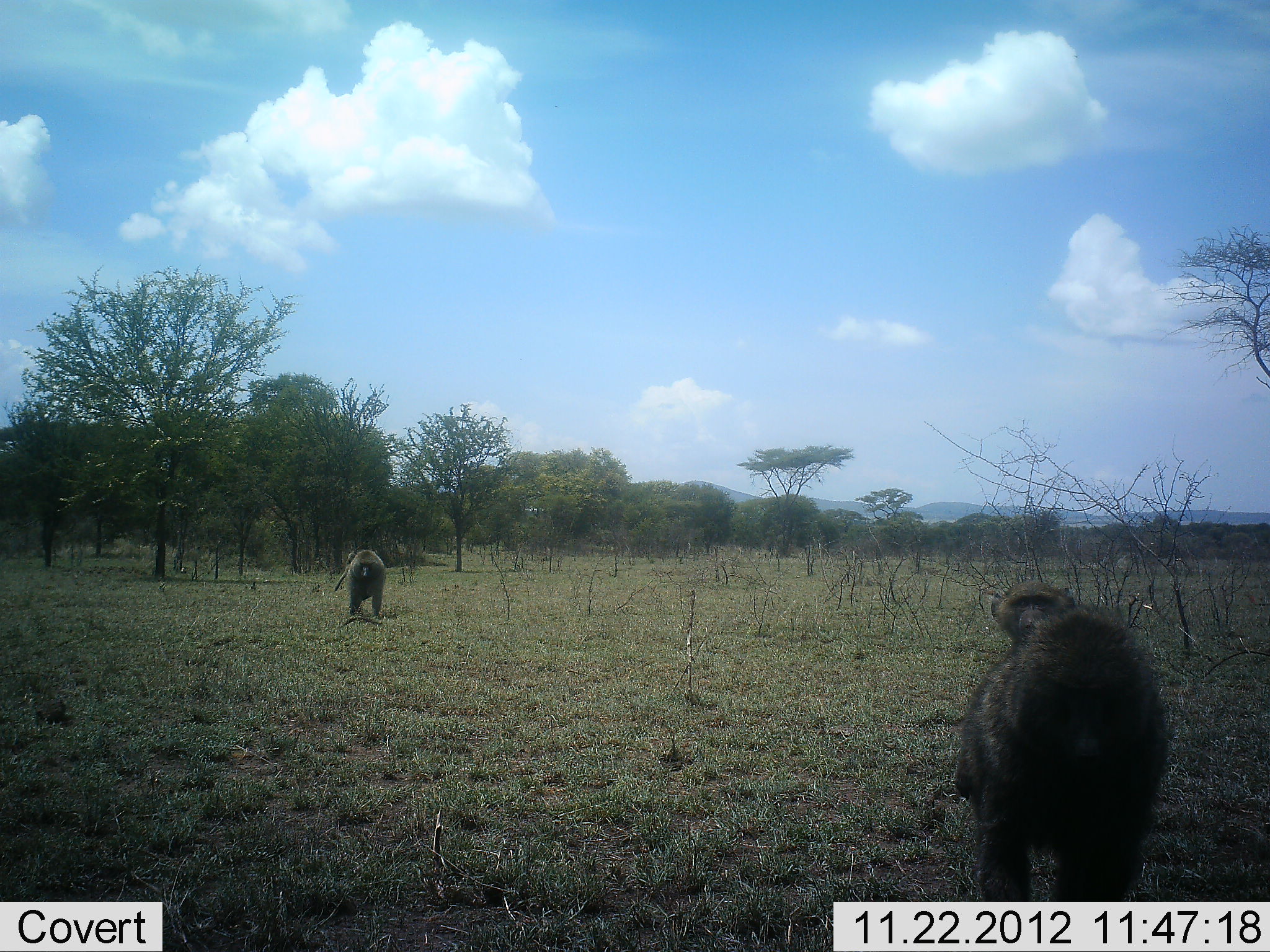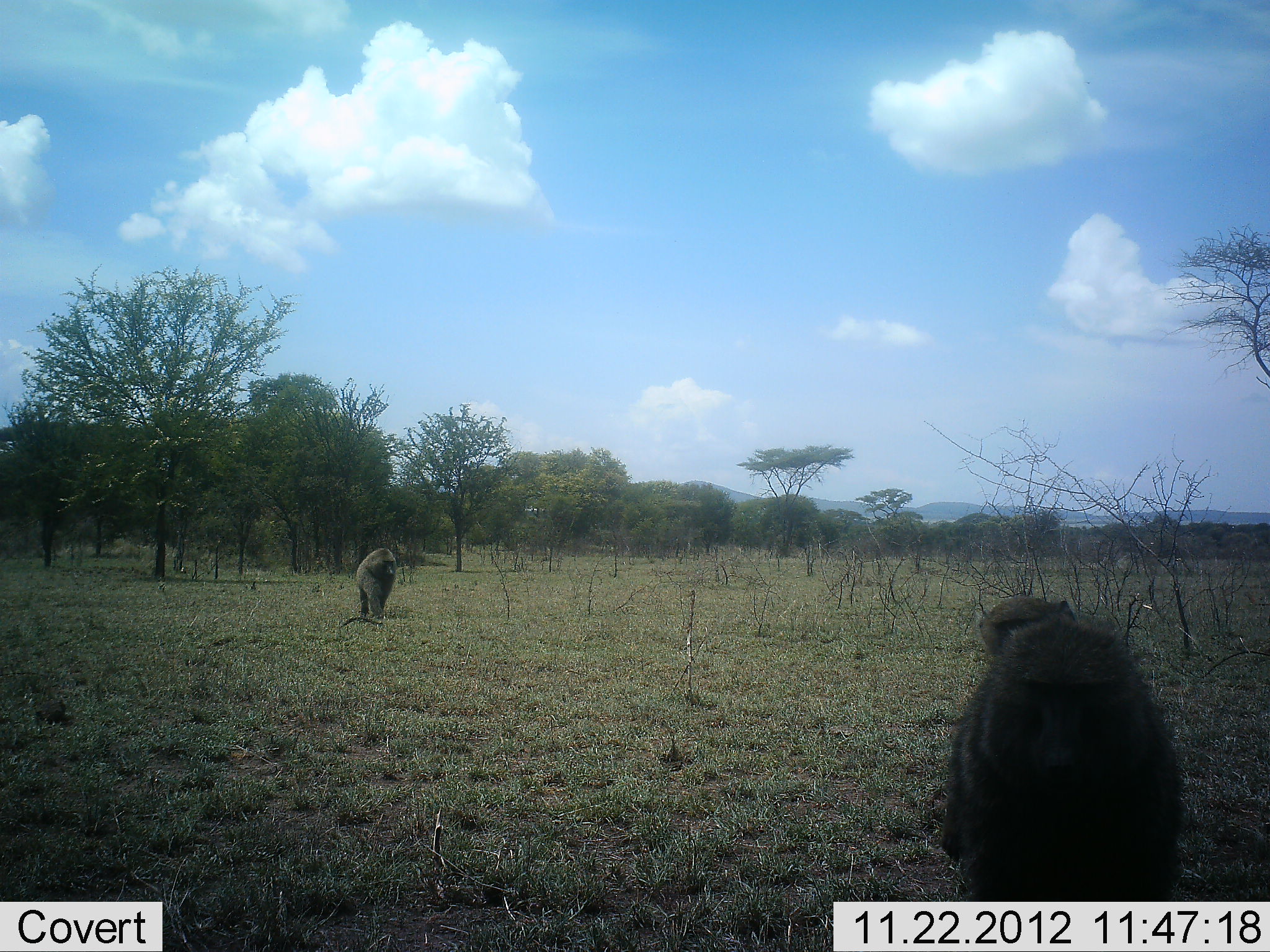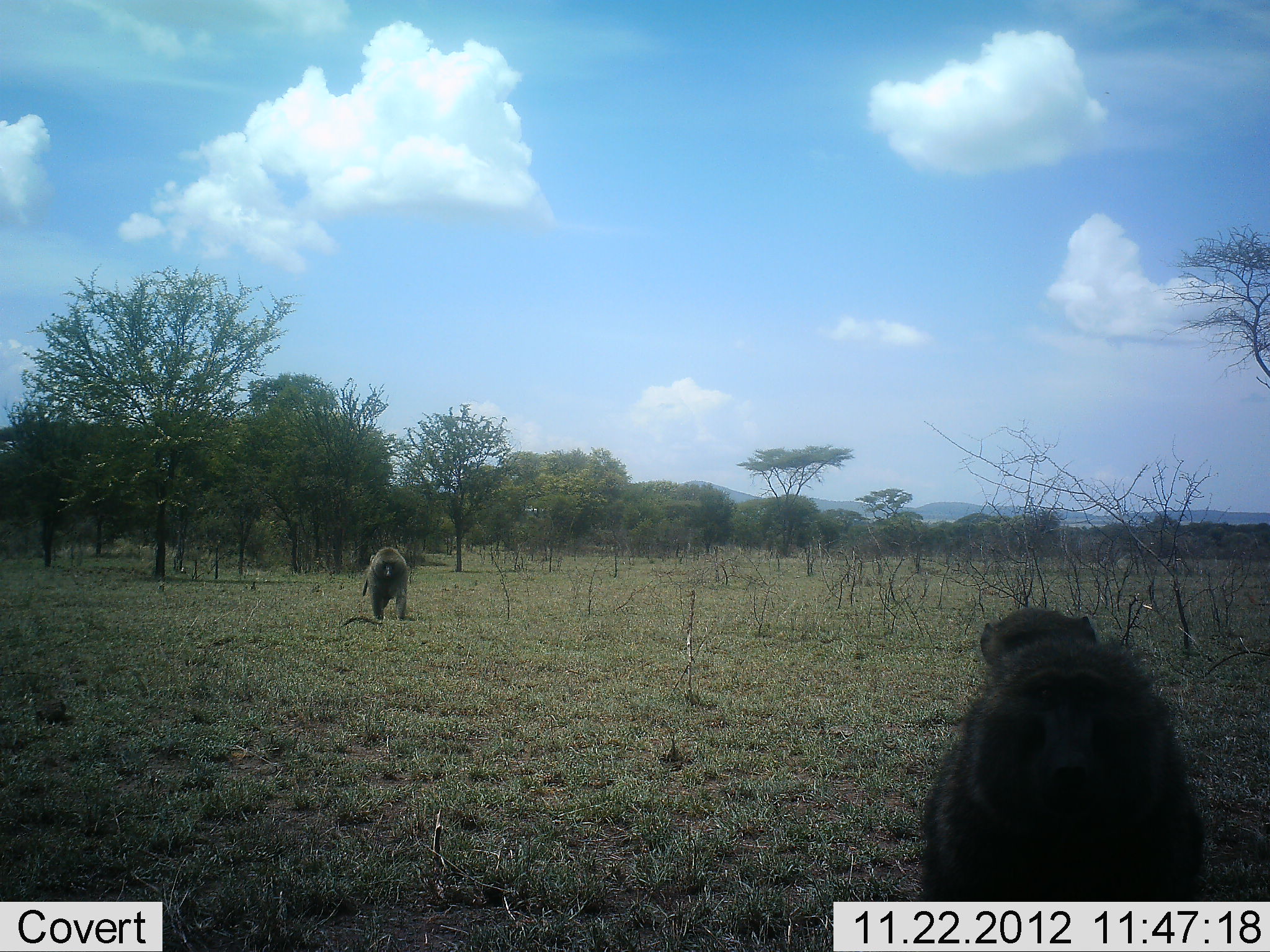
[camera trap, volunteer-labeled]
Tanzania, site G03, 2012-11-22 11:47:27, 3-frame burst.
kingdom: Animalia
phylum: Chordata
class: Mammalia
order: Primates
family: Cercopithecidae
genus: Papio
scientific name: Papio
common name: baboon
Baboon (Papio), count 3. Behavior (volunteer vote fractions): standing 9%, resting 9%, moving 86%, interacting 18%. Young present (vote fraction): 59%. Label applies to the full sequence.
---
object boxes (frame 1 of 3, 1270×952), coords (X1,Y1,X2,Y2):
animal: (951,578,1177,901); (344,543,387,621)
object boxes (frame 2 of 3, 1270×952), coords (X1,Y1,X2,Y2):
animal: (938,594,1184,902); (341,545,396,626)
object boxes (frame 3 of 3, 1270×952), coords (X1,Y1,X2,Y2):
animal: (914,605,1204,902); (342,547,411,626)